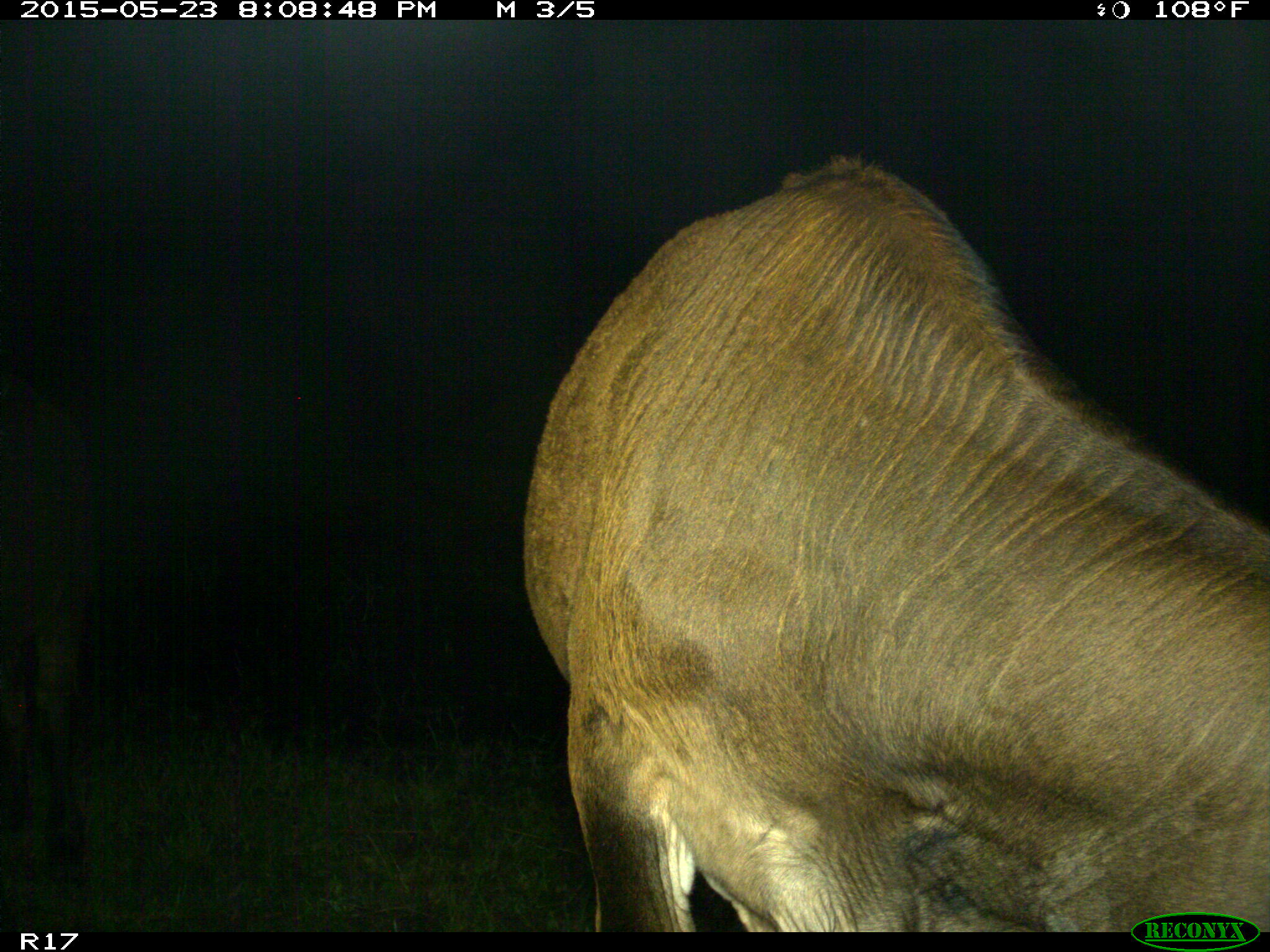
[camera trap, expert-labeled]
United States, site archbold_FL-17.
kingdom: Animalia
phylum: Chordata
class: Mammalia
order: Artiodactyla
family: Bovidae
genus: Bos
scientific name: Bos taurus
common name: domestic cow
Bos taurus (domestic cow).